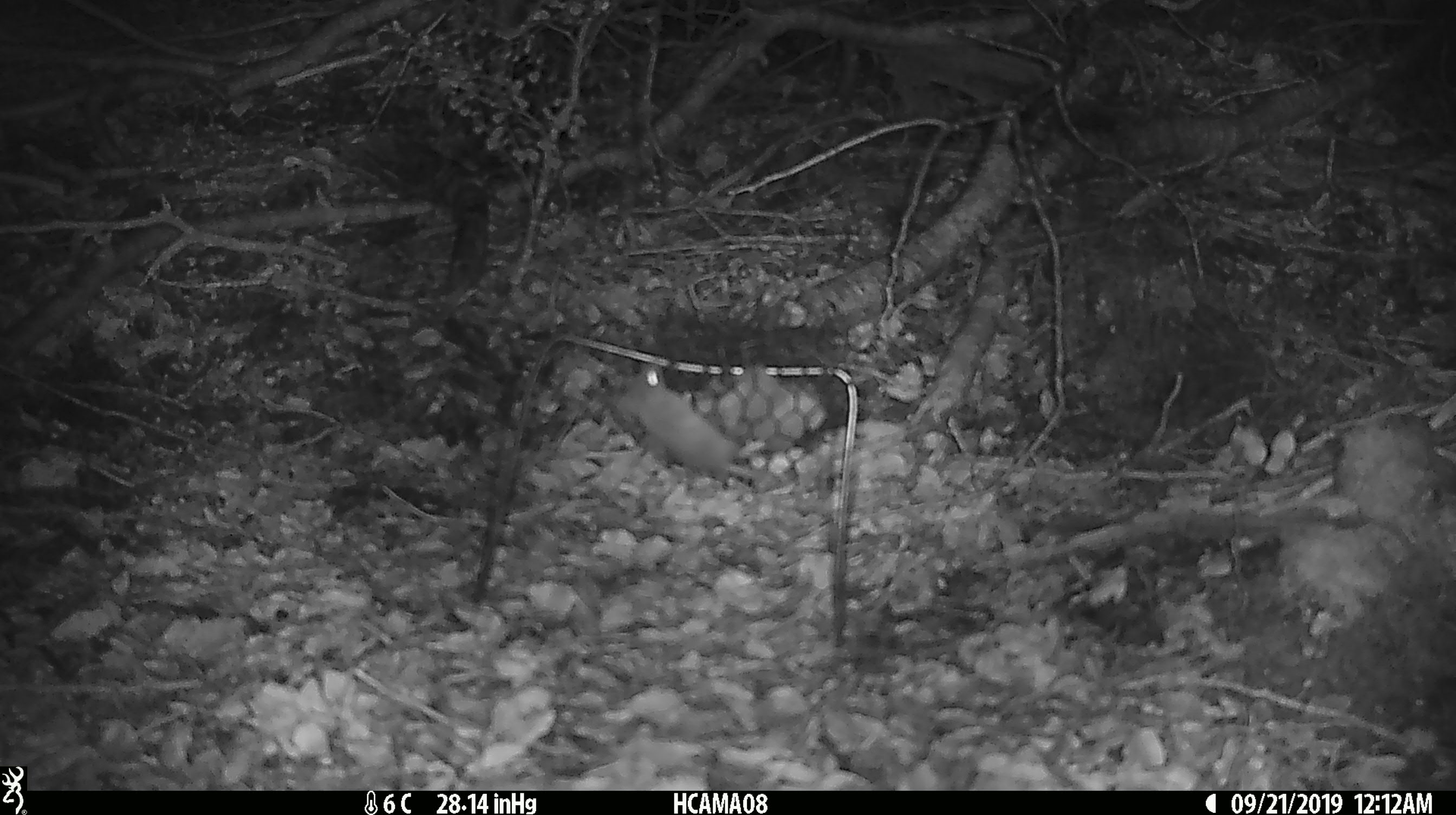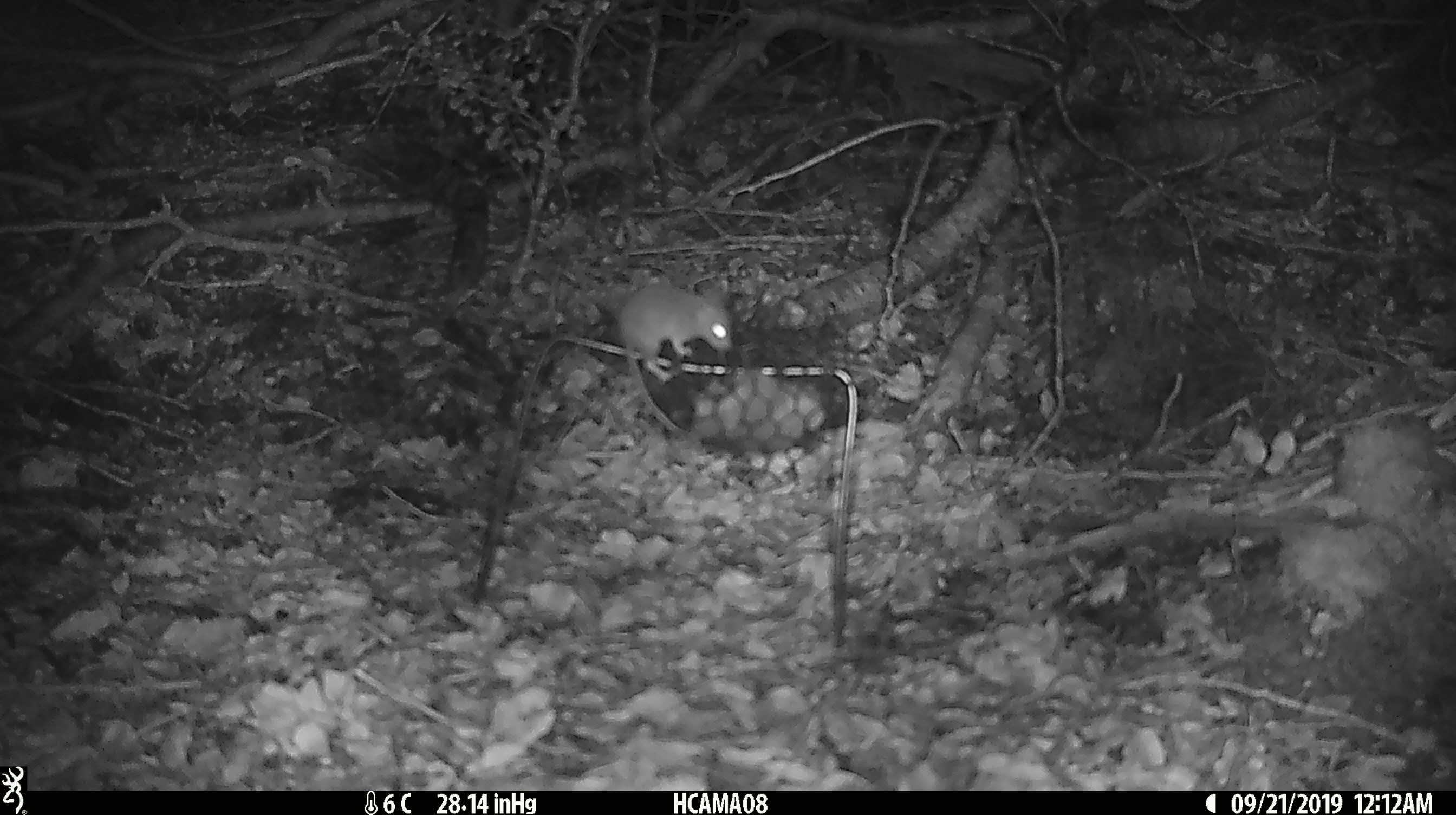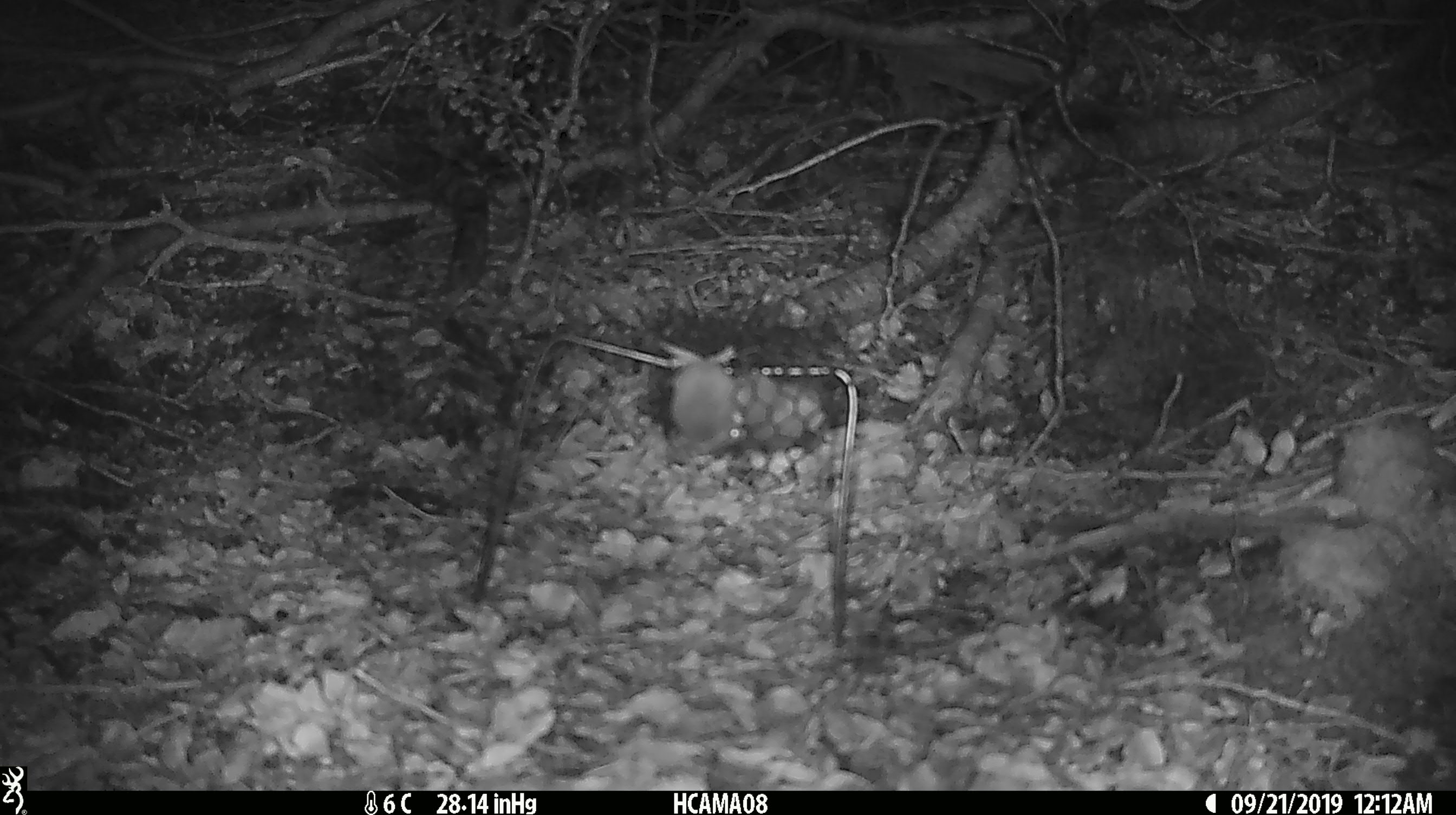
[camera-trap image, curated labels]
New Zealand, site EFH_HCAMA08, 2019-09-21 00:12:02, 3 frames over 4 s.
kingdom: Animalia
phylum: Chordata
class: Mammalia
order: Rodentia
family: Muridae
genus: Mus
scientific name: Mus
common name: mouse